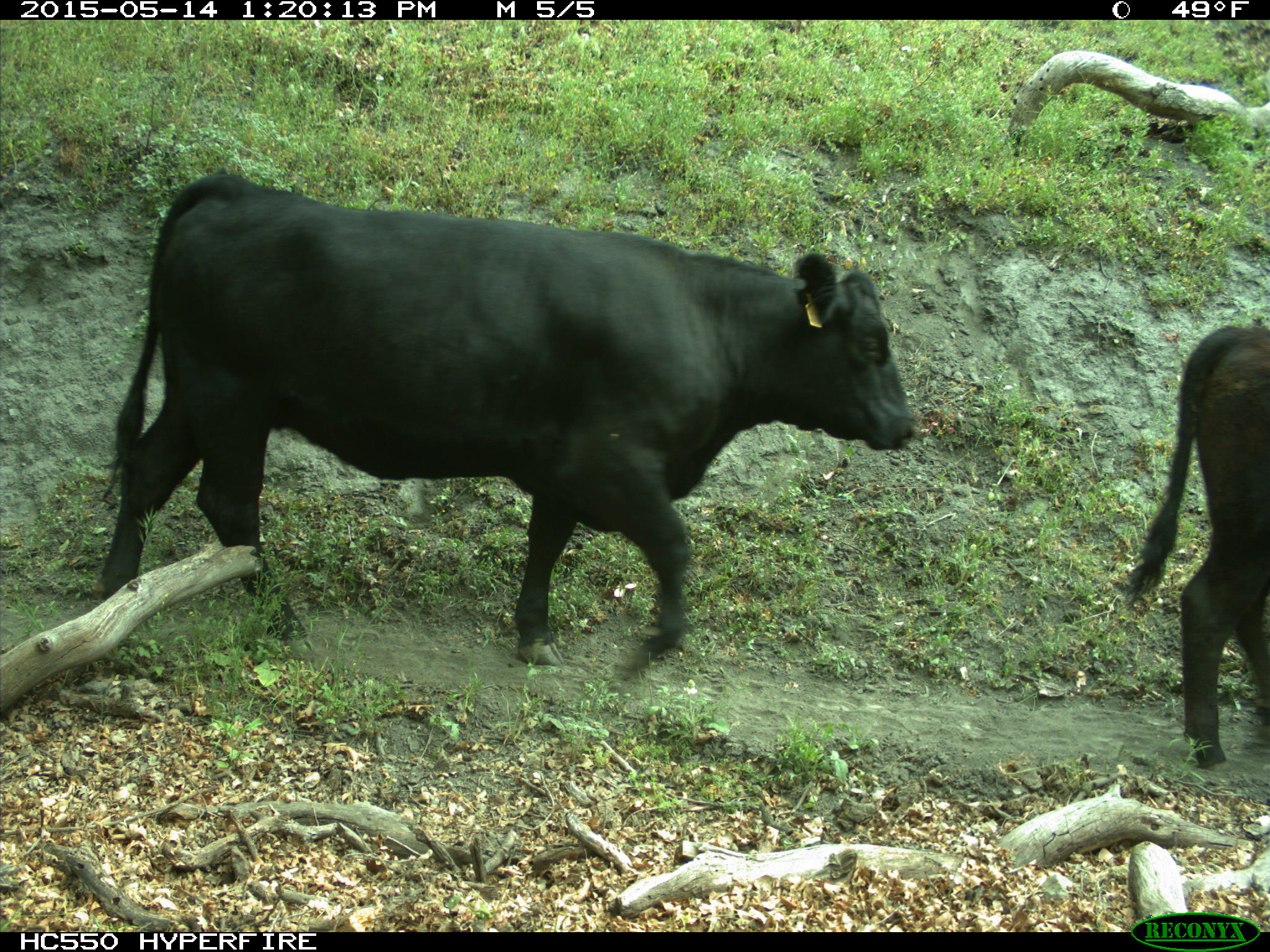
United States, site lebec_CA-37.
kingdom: Animalia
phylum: Chordata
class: Mammalia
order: Artiodactyla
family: Bovidae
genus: Bos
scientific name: Bos taurus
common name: domestic cow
Bos taurus (domestic cow).